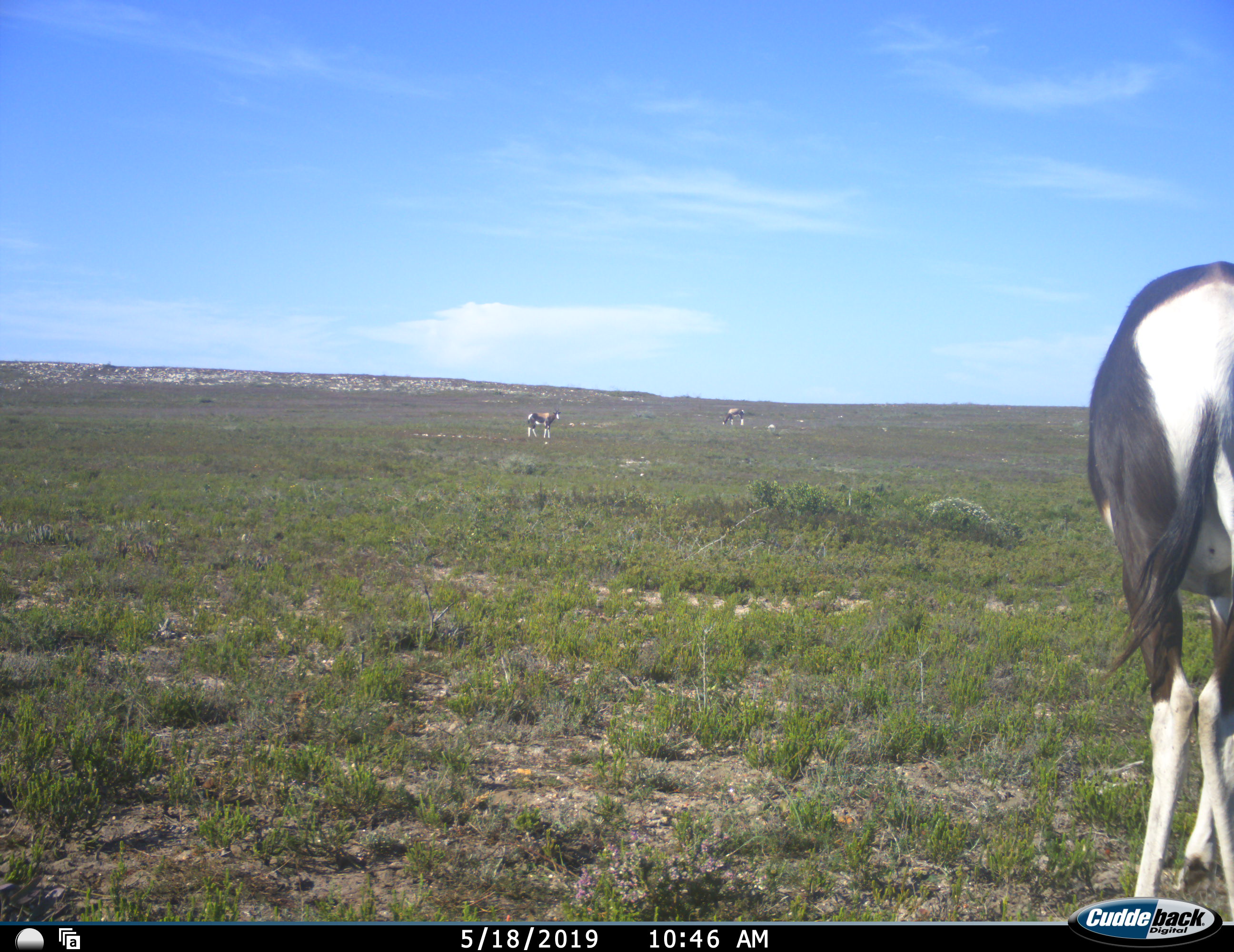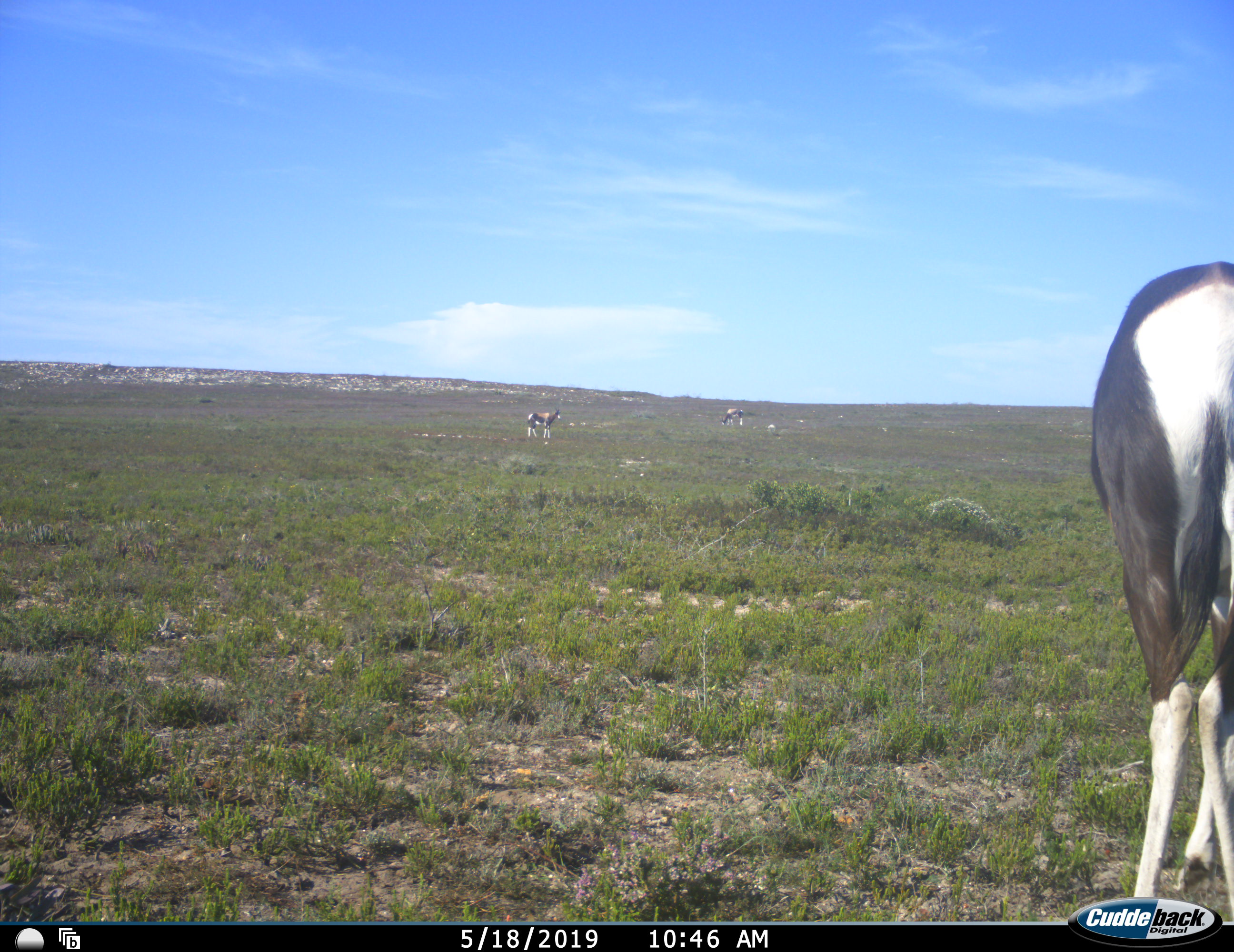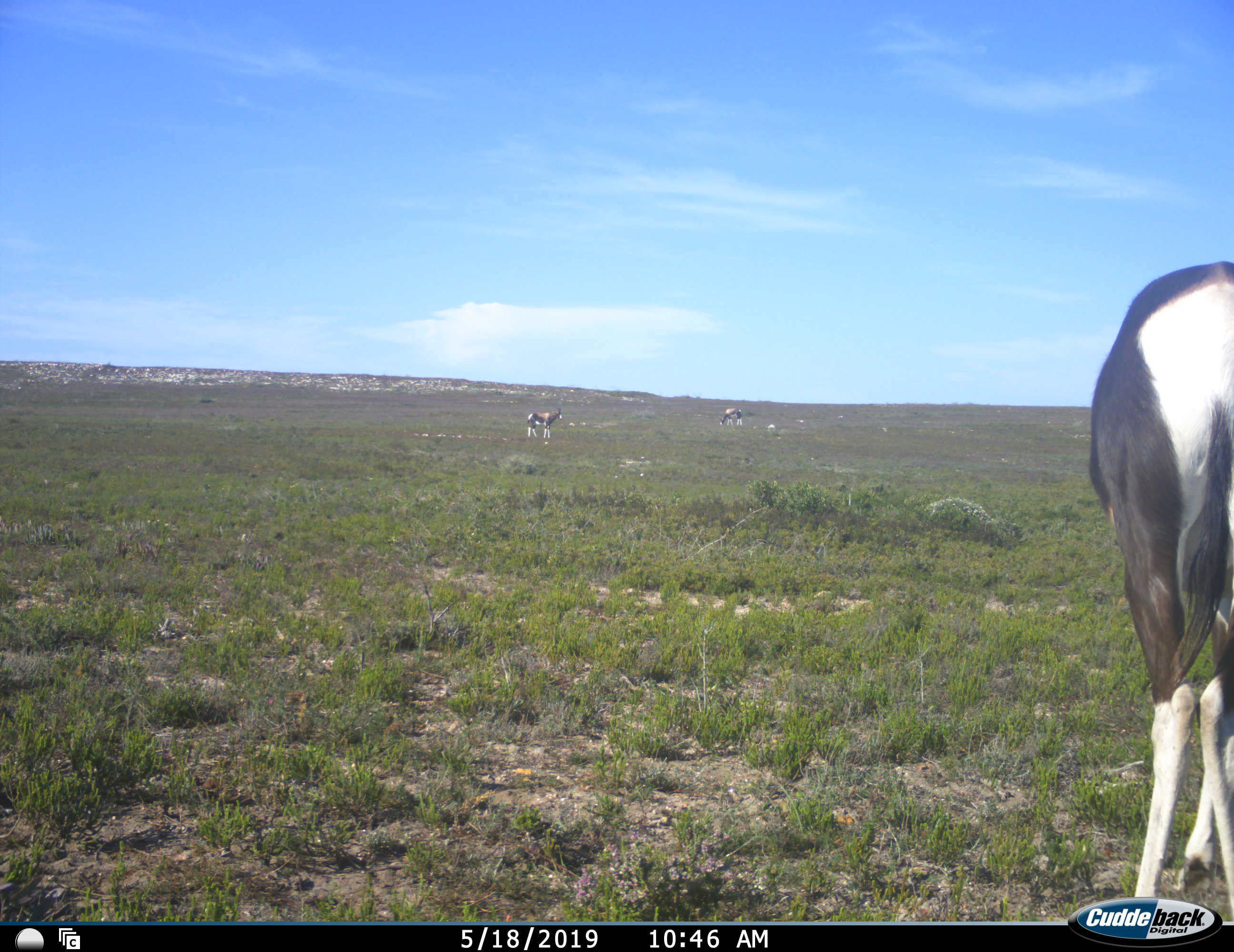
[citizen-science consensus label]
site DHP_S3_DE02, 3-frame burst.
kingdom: Animalia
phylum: Chordata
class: Mammalia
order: Artiodactyla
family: Bovidae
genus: Damaliscus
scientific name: Damaliscus pygargus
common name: bontebok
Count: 3.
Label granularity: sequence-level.